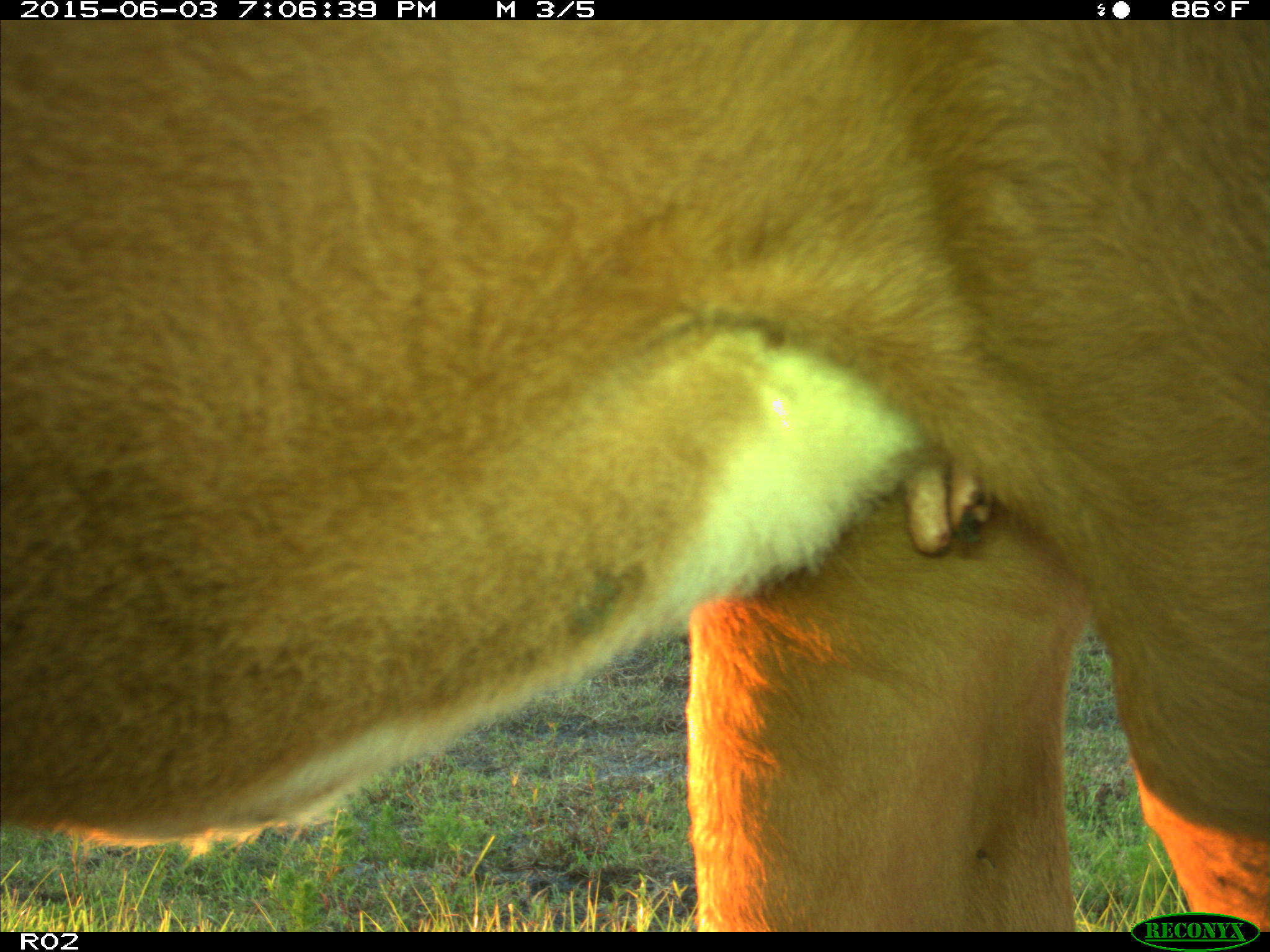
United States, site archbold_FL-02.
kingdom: Animalia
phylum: Chordata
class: Mammalia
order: Artiodactyla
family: Bovidae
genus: Bos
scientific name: Bos taurus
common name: domestic cow